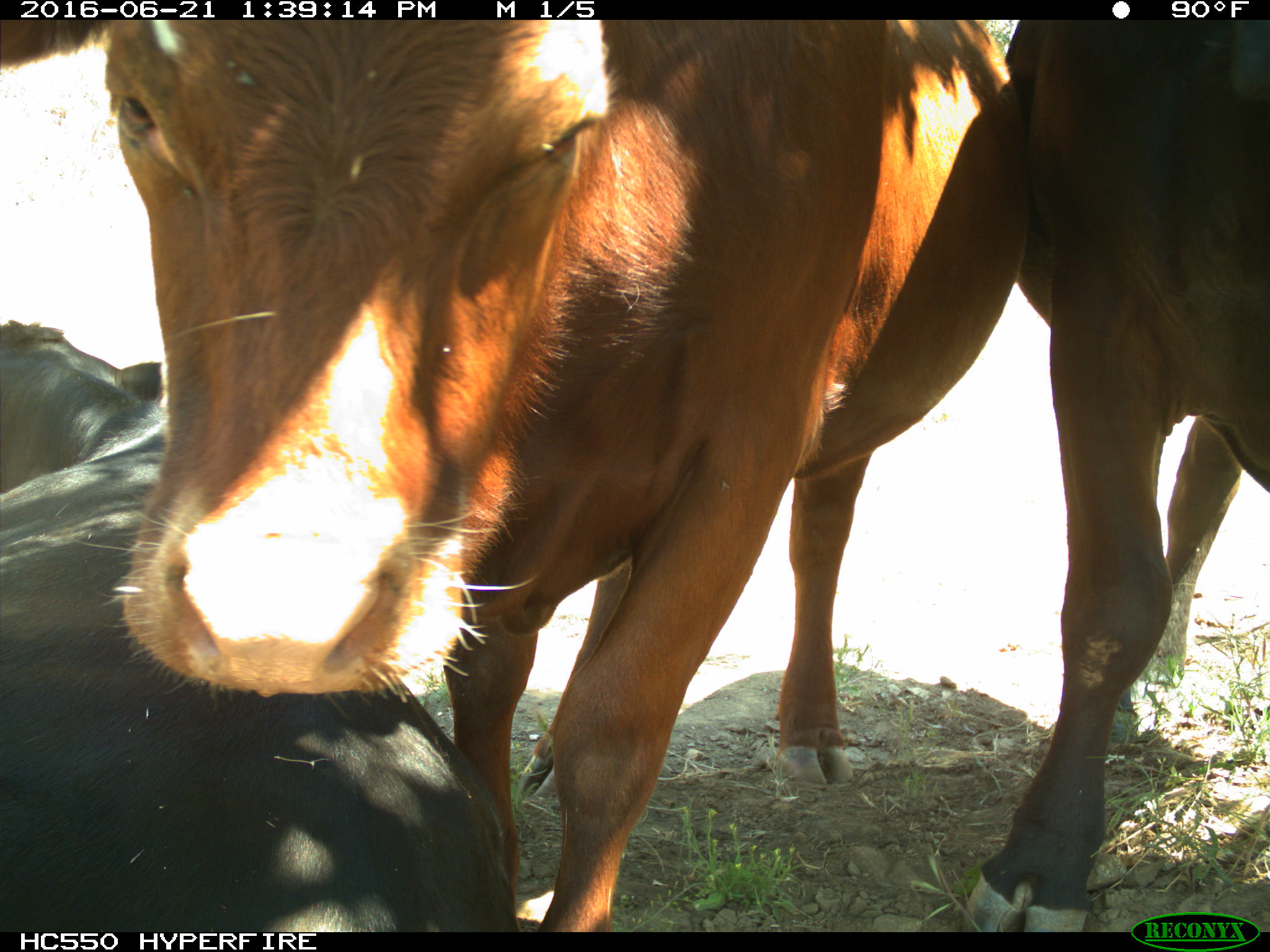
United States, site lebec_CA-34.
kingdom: Animalia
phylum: Chordata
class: Mammalia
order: Artiodactyla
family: Bovidae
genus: Bos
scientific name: Bos taurus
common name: domestic cow